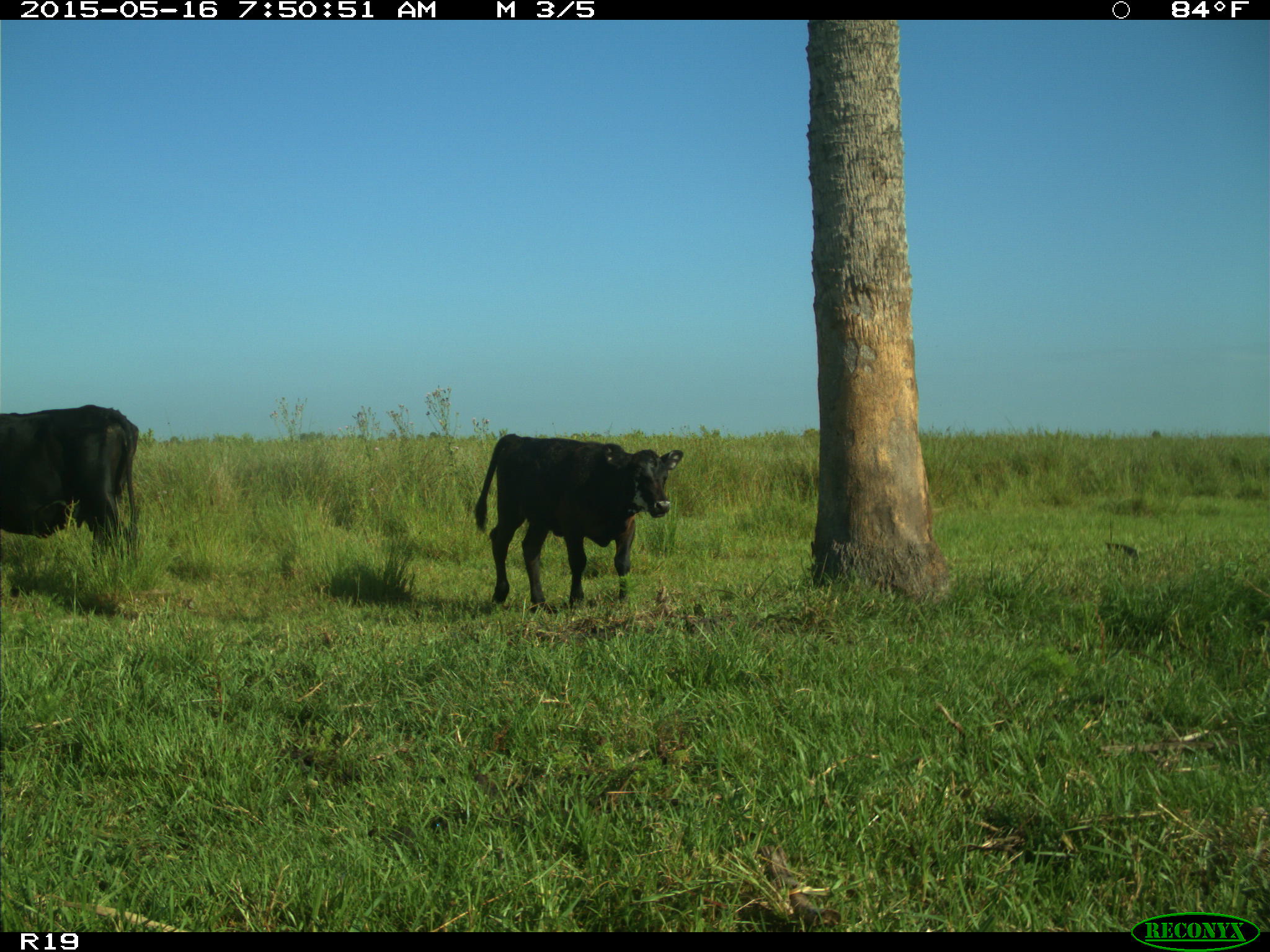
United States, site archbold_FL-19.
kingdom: Animalia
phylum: Chordata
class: Mammalia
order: Artiodactyla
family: Bovidae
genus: Bos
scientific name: Bos taurus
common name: domestic cow